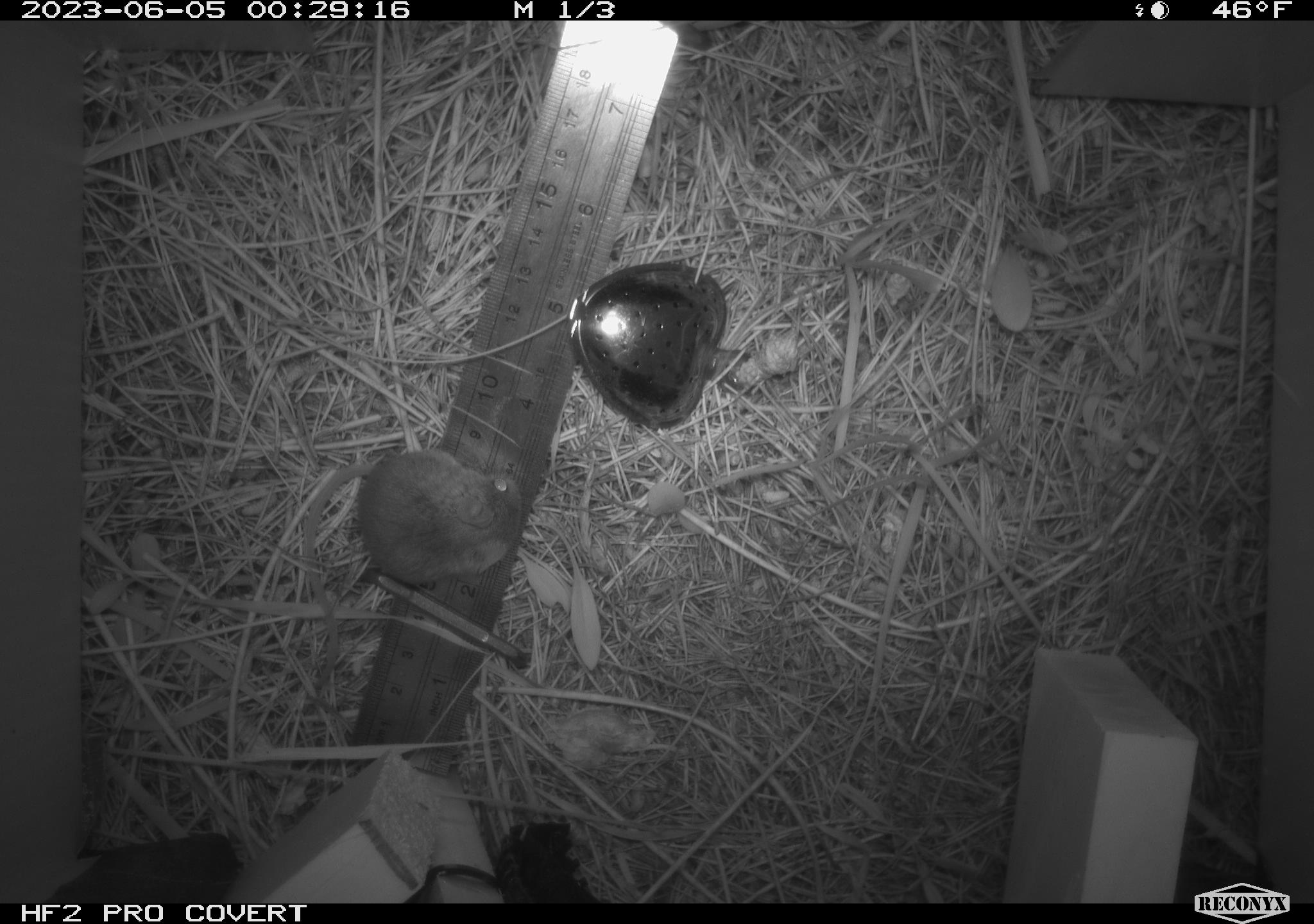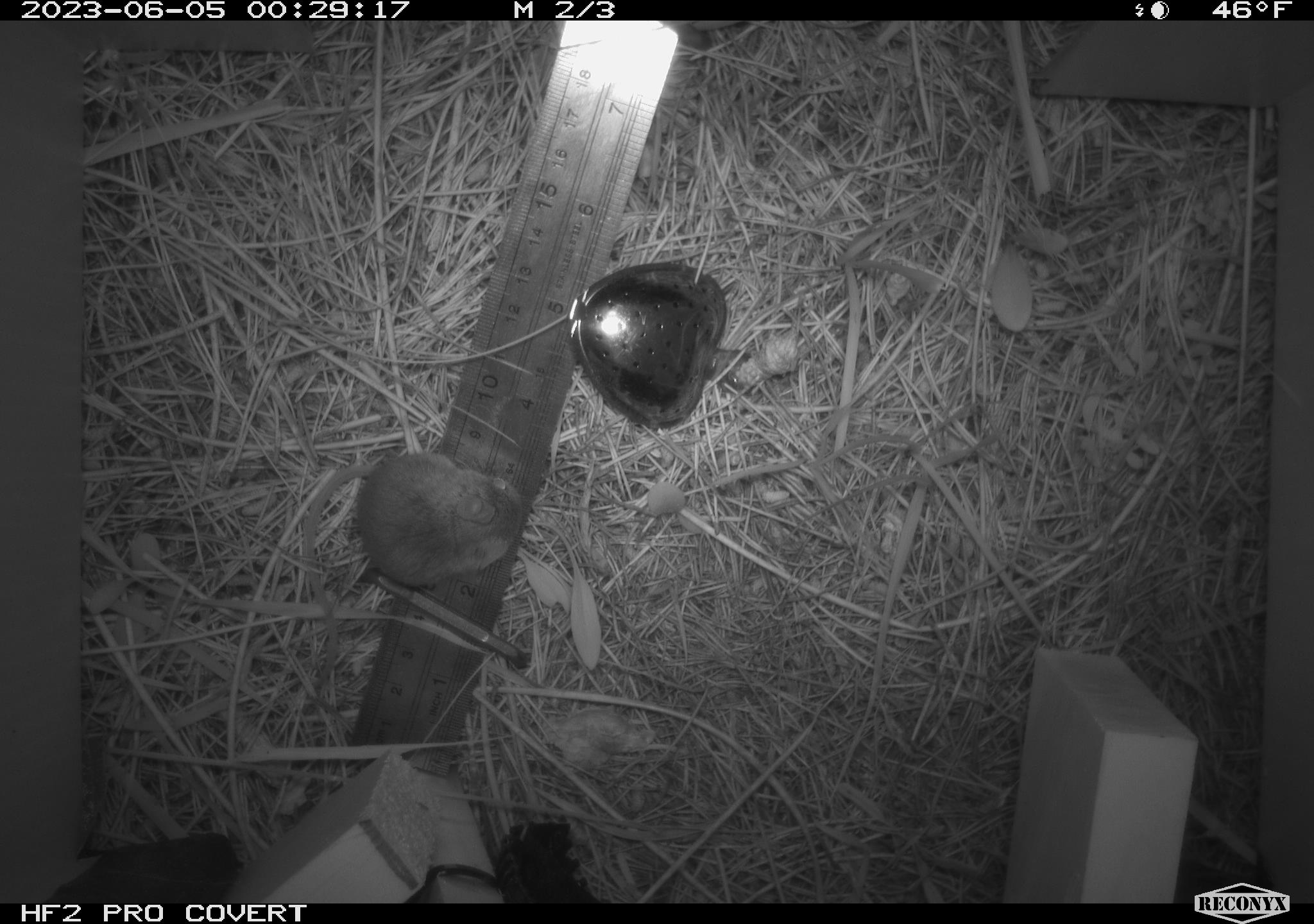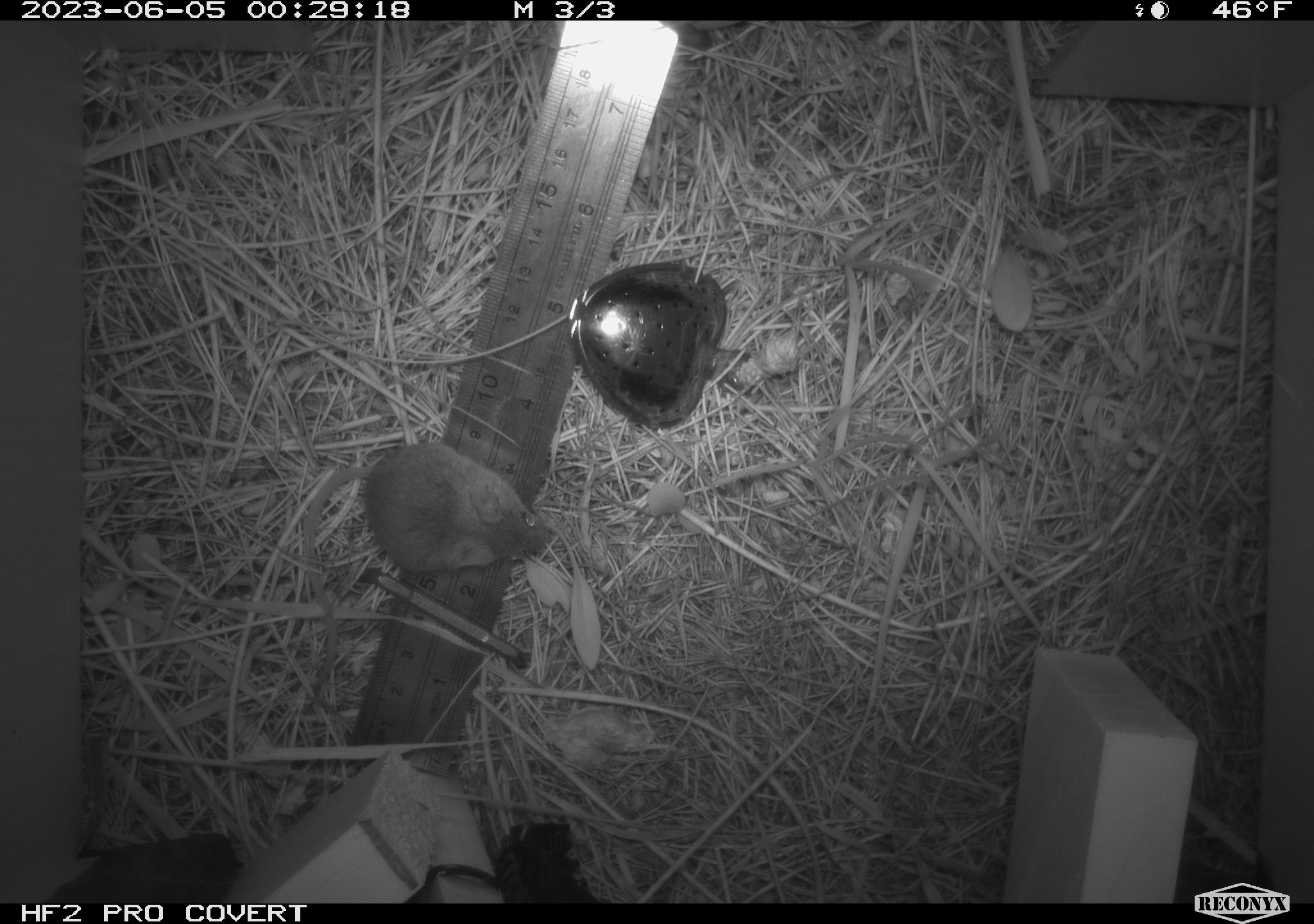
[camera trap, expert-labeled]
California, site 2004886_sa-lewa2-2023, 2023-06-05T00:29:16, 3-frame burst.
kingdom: Animalia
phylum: Chordata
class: Mammalia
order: Rodentia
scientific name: Rodentia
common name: rodent